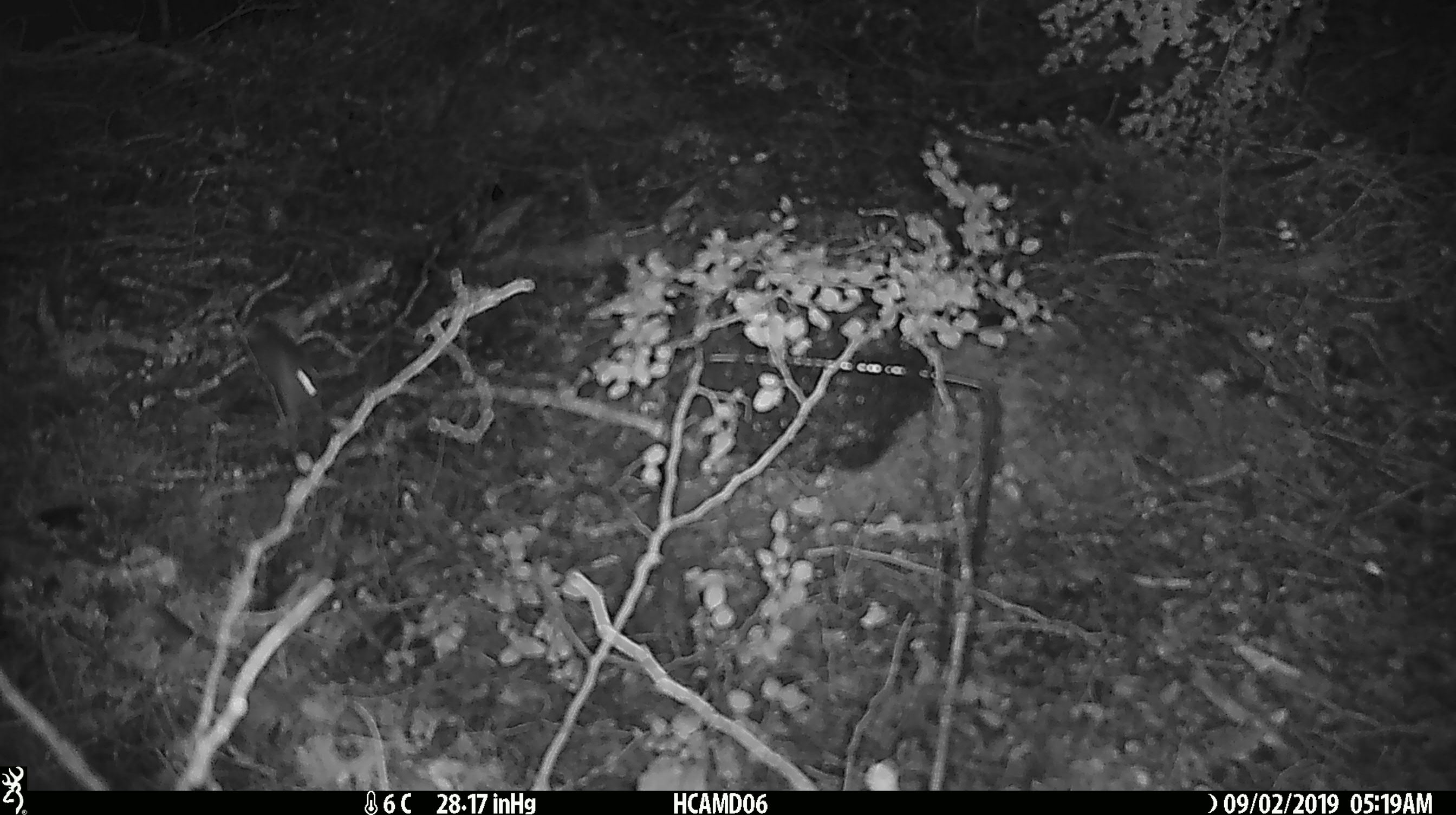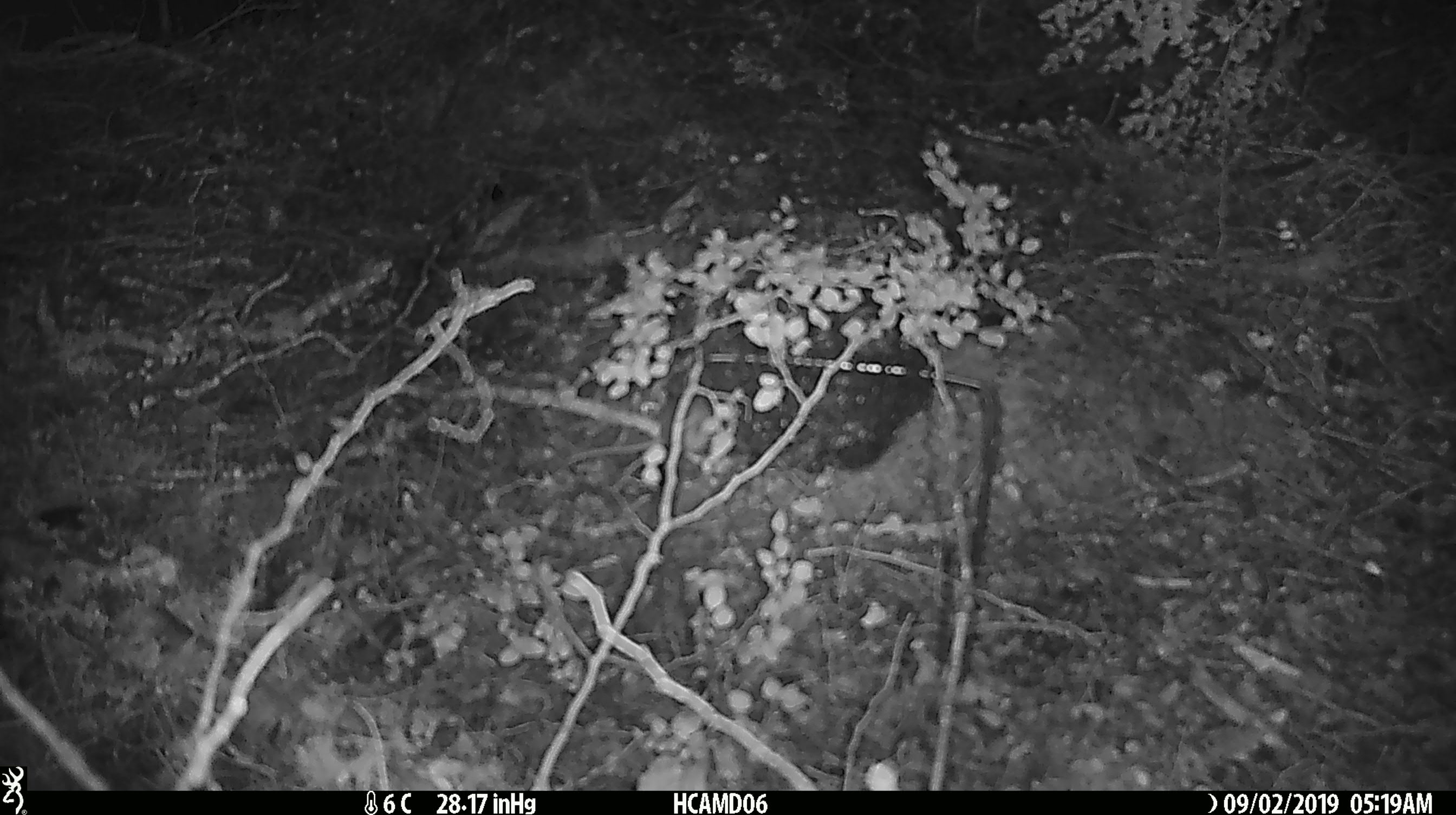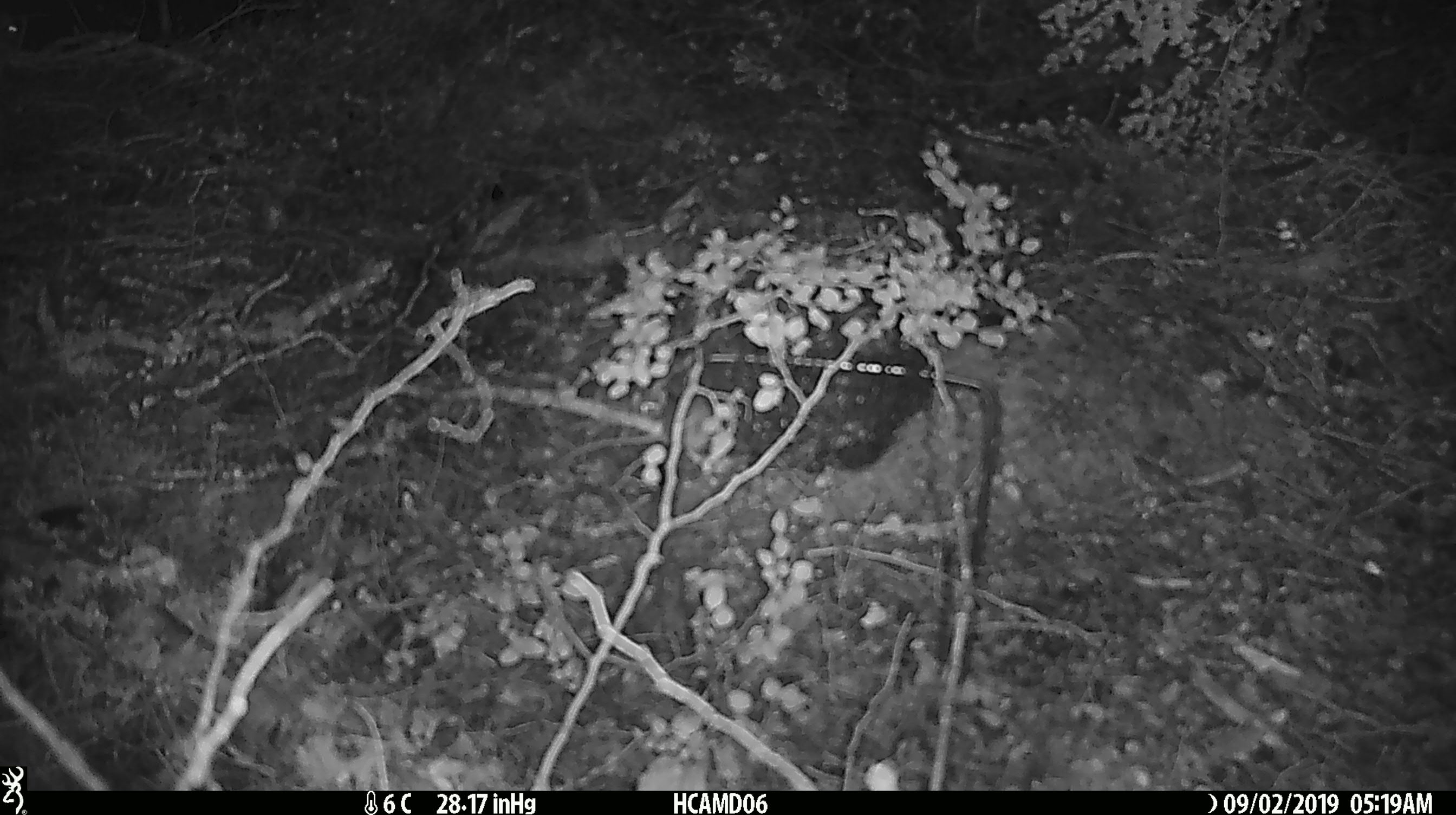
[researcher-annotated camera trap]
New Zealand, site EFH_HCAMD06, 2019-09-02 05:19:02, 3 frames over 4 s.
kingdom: Animalia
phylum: Chordata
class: Mammalia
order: Rodentia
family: Muridae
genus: Mus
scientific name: Mus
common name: mouse